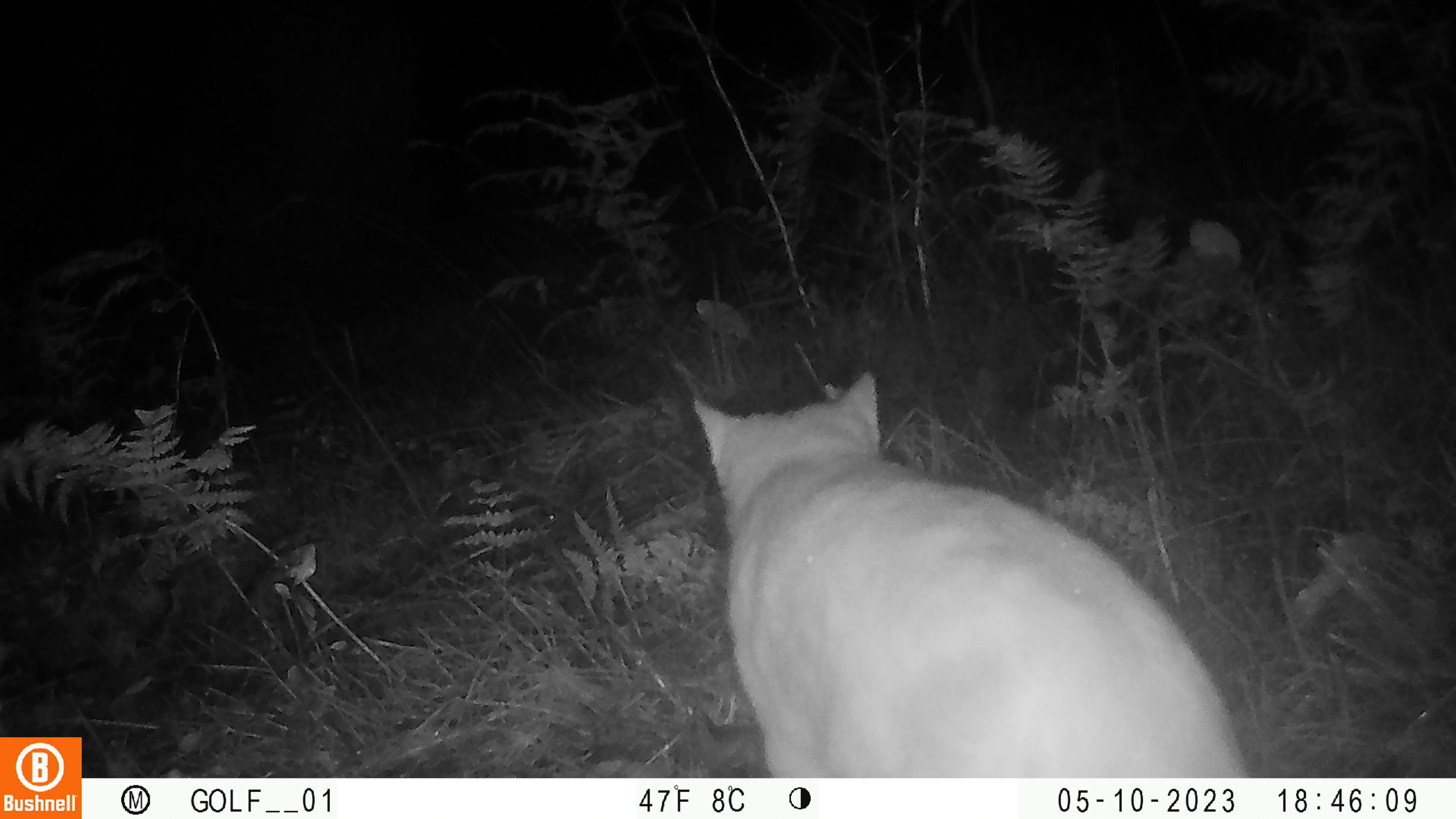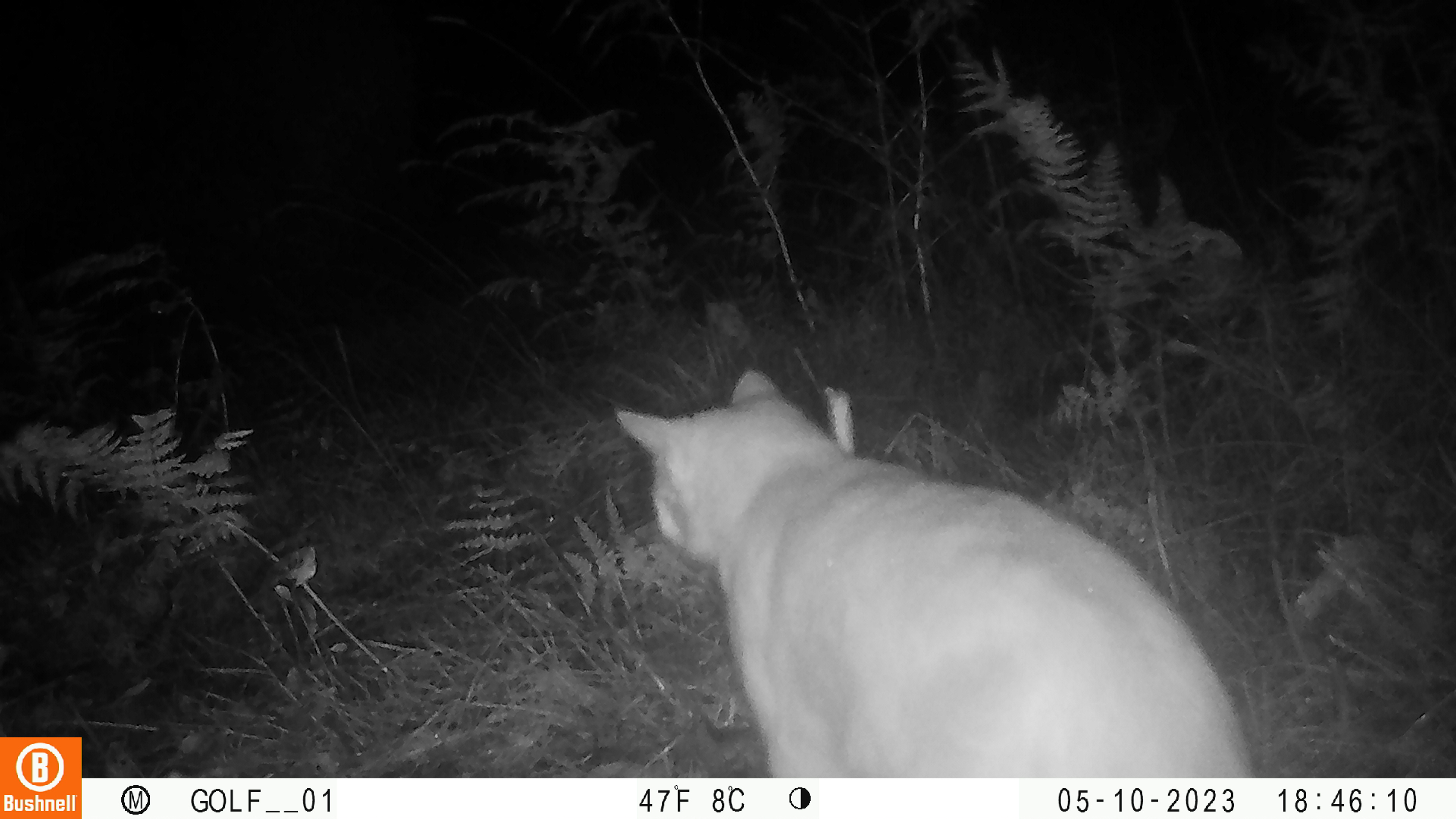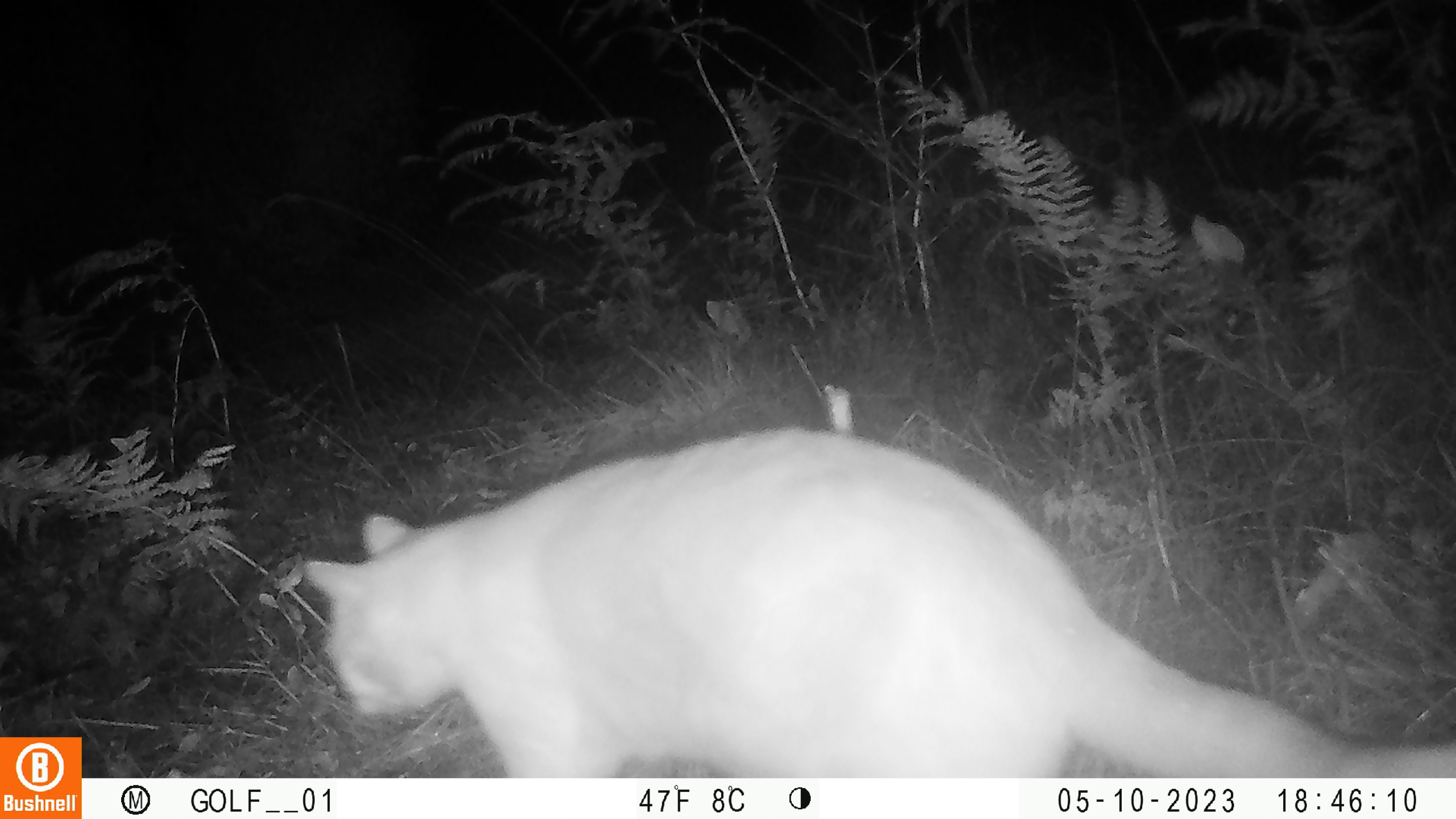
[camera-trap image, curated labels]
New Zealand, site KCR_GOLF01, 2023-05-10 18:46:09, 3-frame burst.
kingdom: Animalia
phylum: Chordata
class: Mammalia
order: Carnivora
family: Felidae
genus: Felis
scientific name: Felis catus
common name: domestic cat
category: cat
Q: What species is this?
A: Cat (domestic cat) (Felis catus).